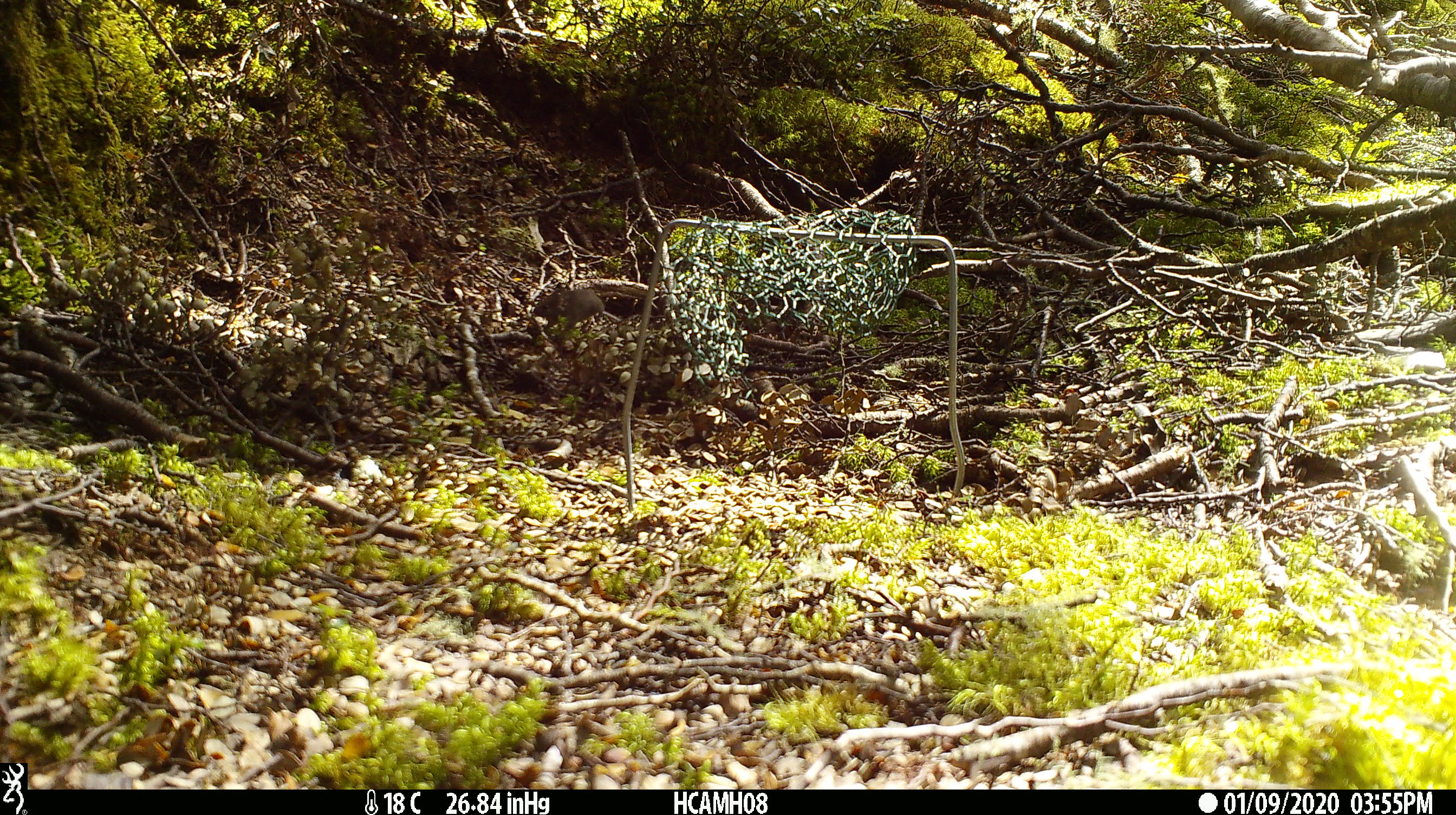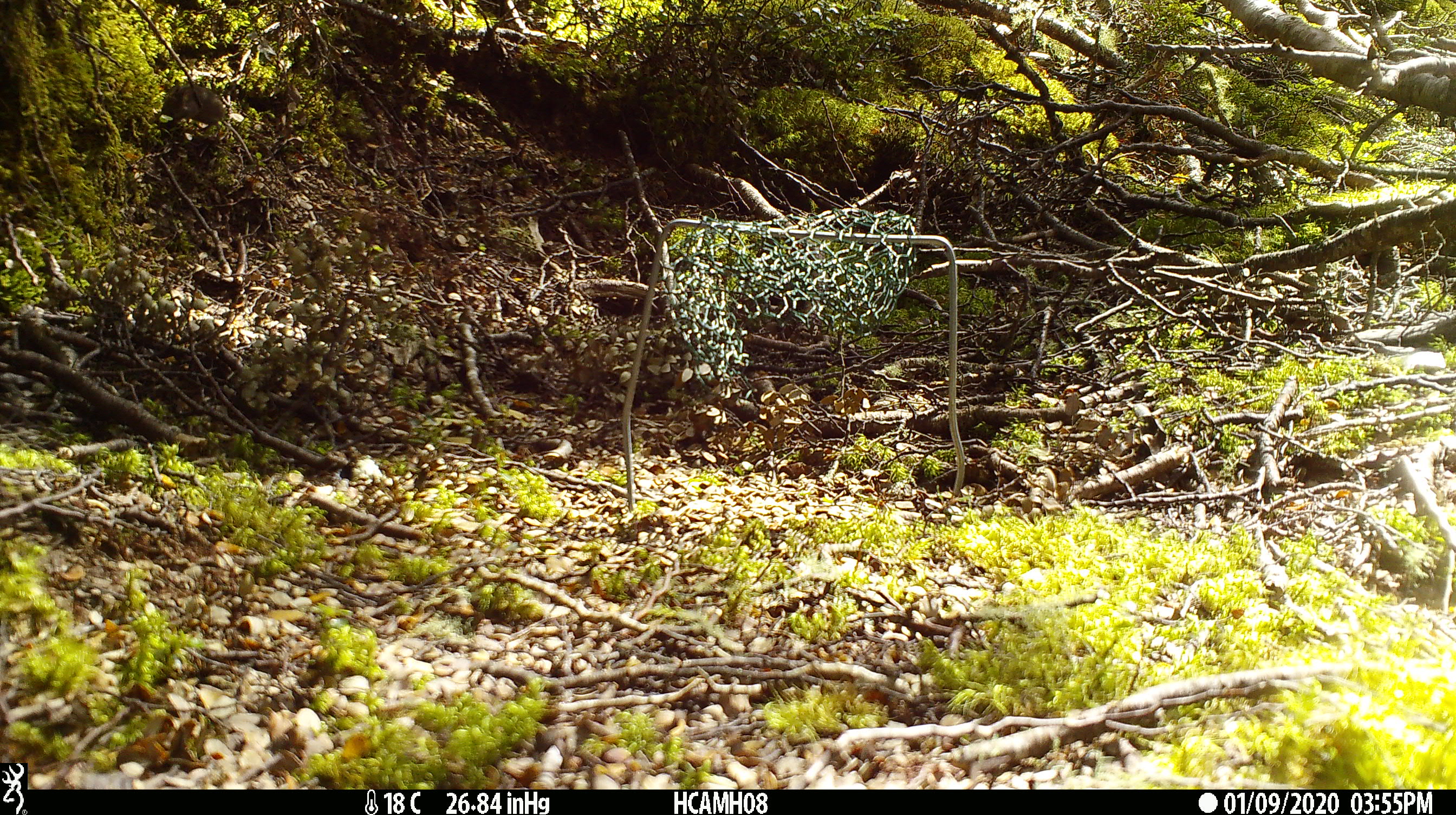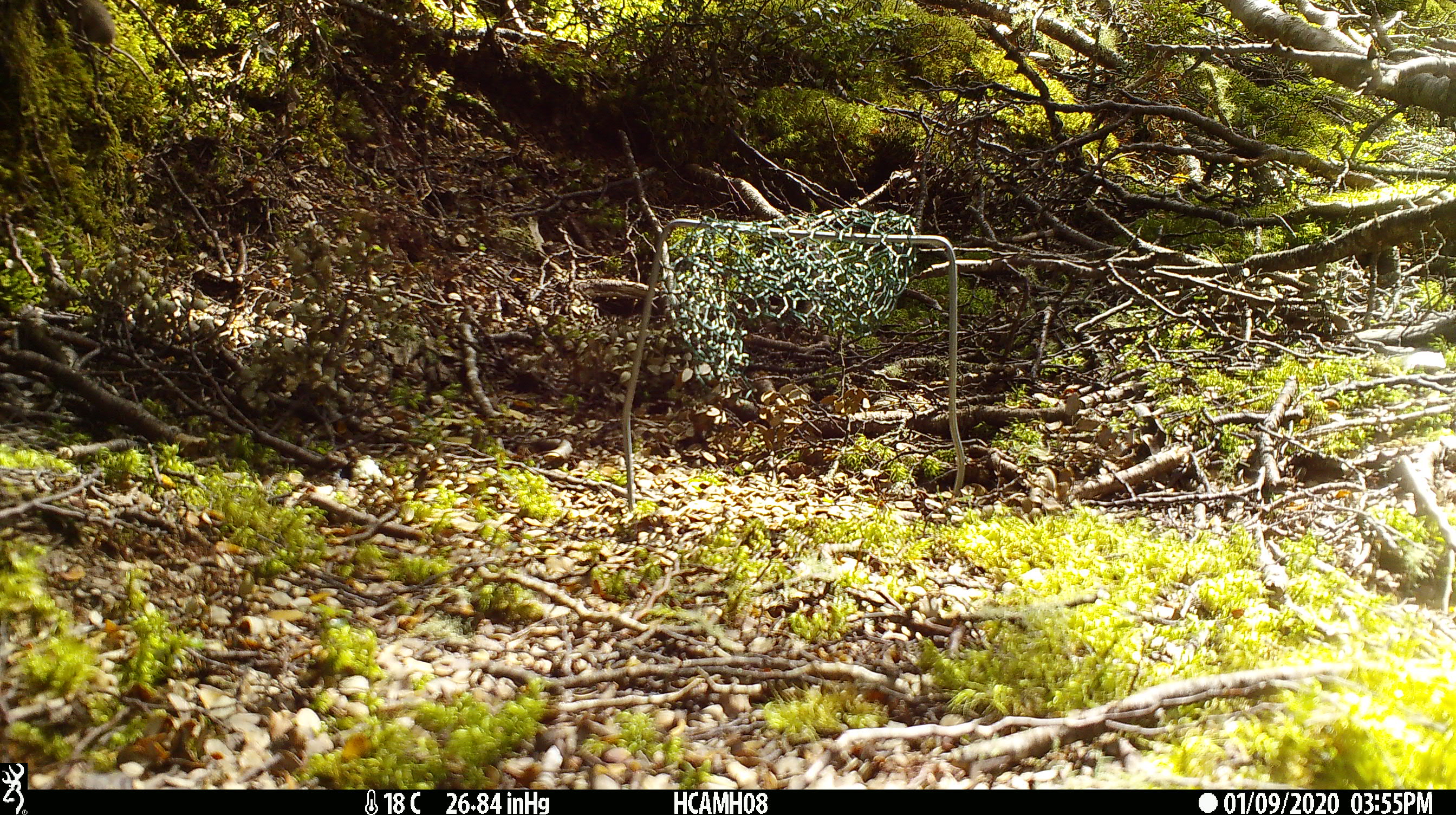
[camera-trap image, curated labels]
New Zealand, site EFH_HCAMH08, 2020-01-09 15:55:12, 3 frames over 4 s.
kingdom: Animalia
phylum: Chordata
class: Mammalia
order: Rodentia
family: Muridae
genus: Mus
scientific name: Mus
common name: mouse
Mouse (Mus).